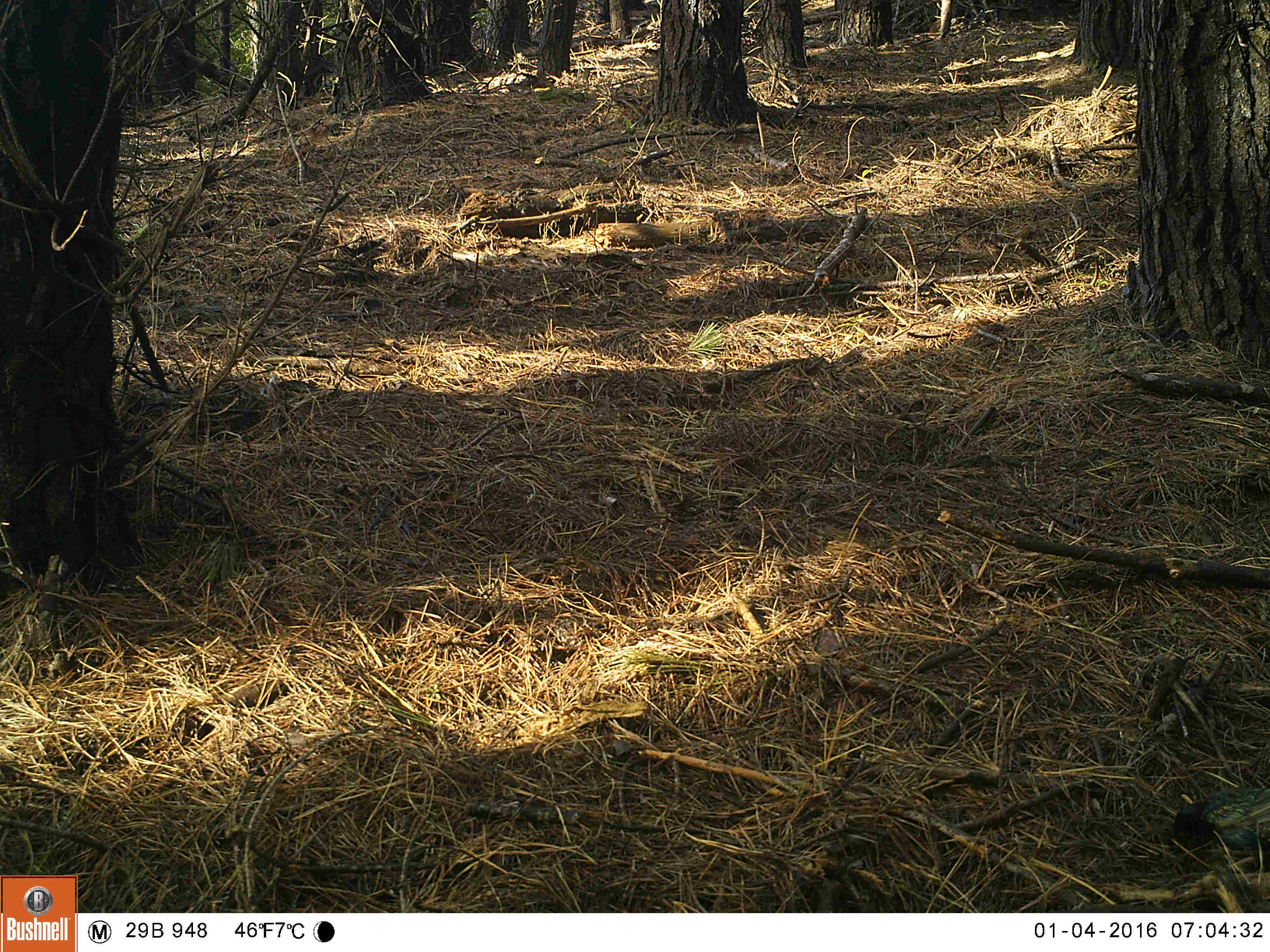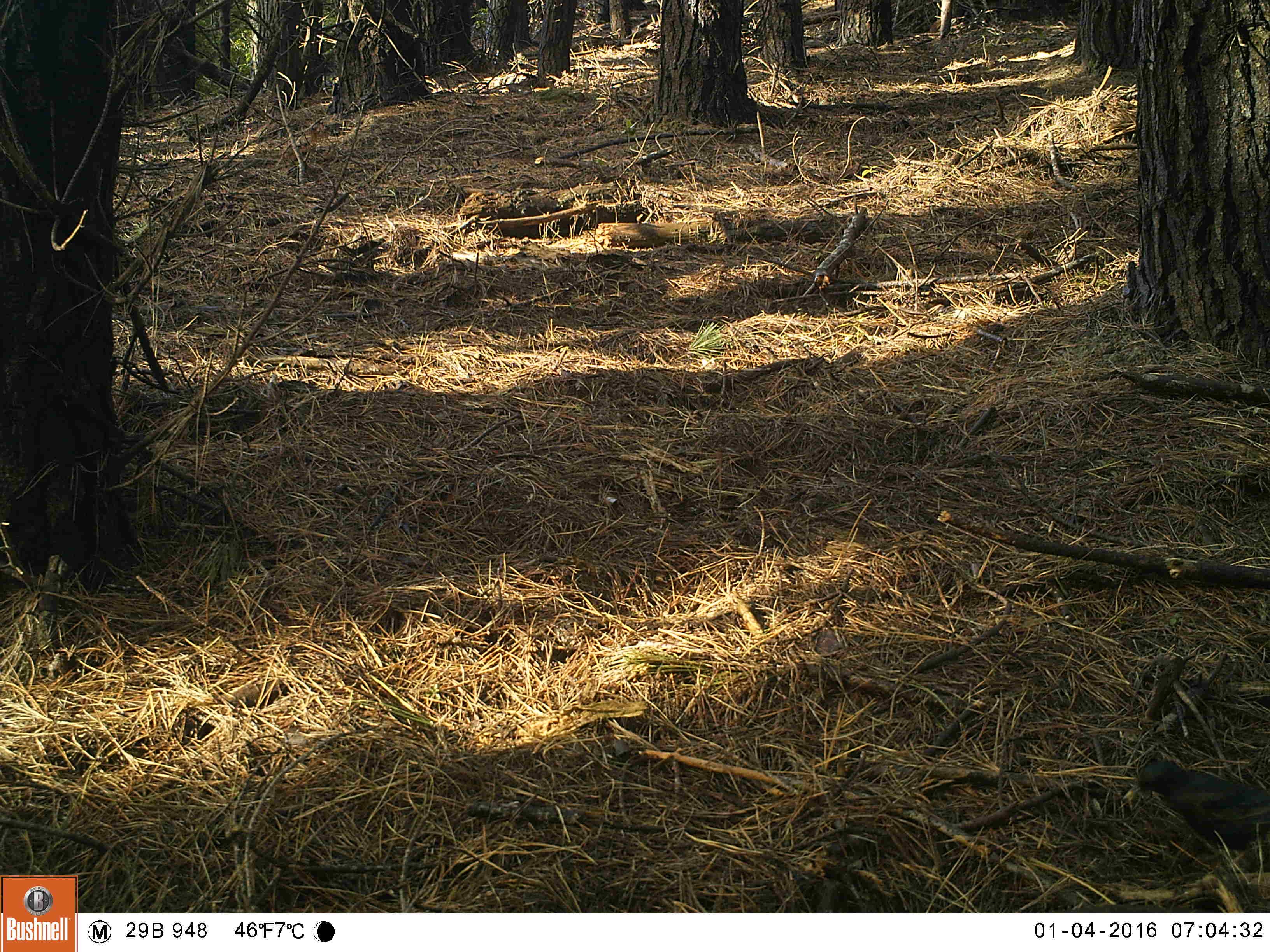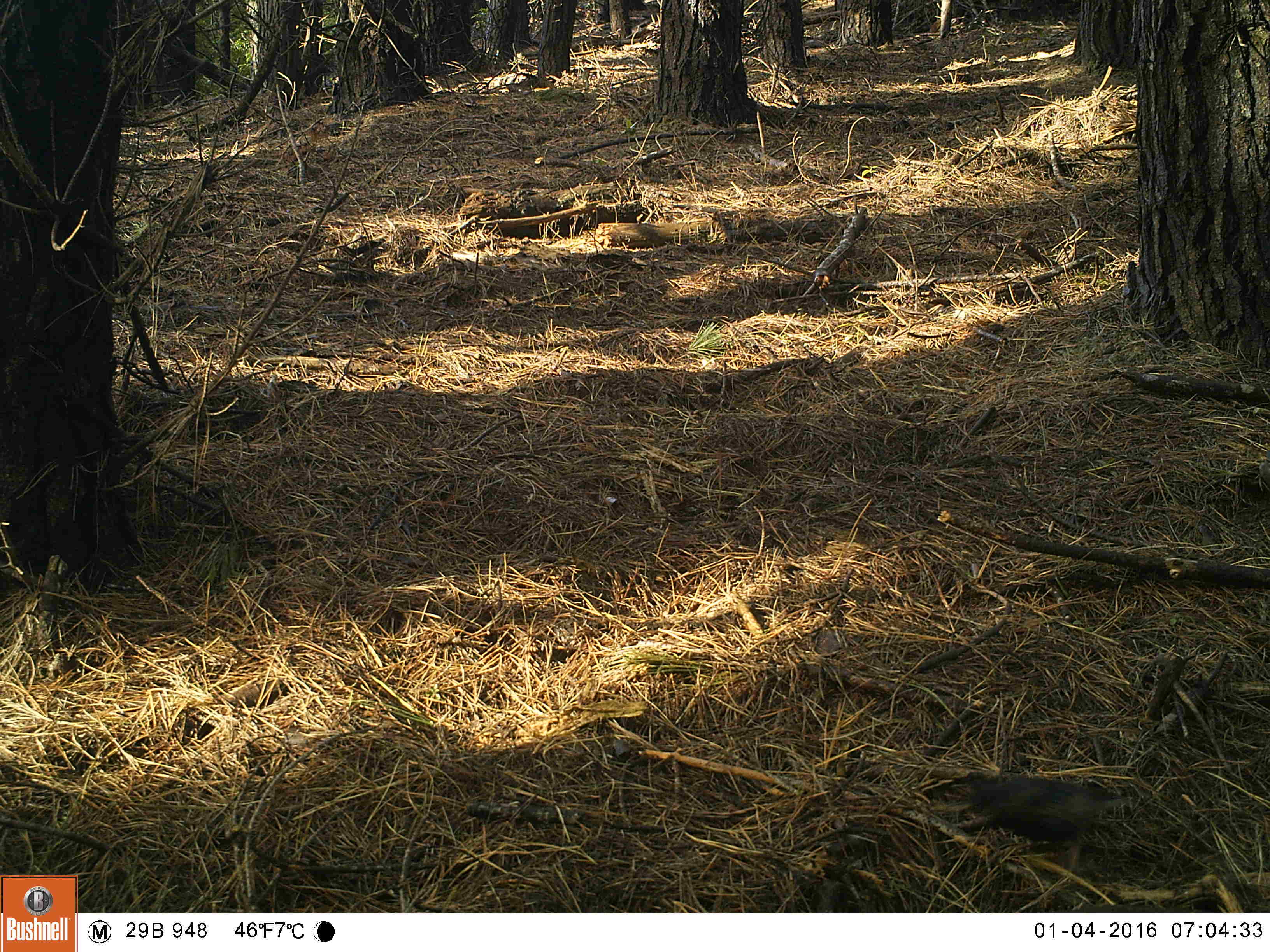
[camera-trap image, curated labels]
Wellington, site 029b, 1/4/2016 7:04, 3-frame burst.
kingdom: Animalia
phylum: Chordata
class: Aves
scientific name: Aves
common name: bird